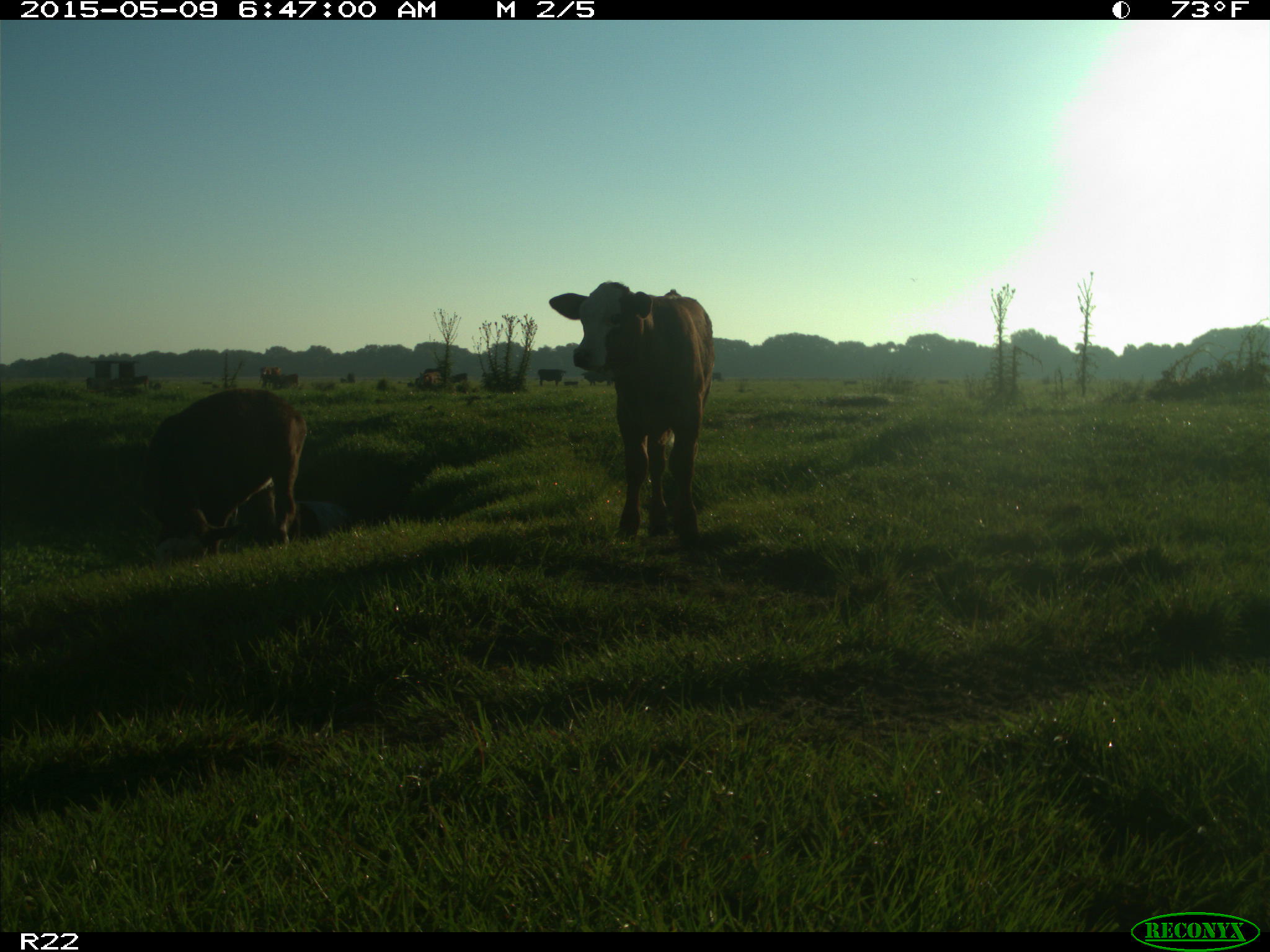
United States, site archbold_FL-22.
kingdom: Animalia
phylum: Chordata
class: Mammalia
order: Artiodactyla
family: Bovidae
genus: Bos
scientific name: Bos taurus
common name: domestic cow